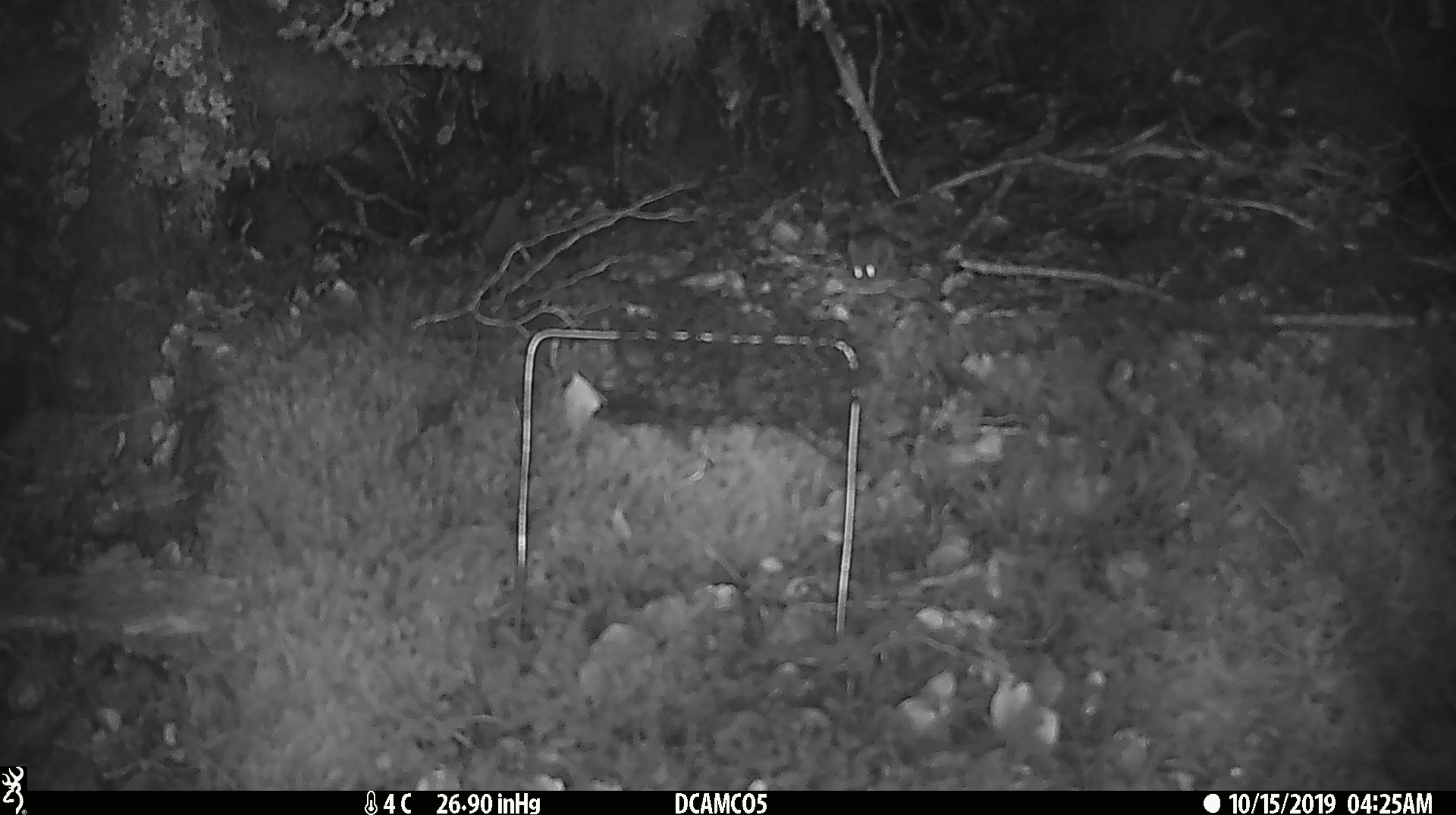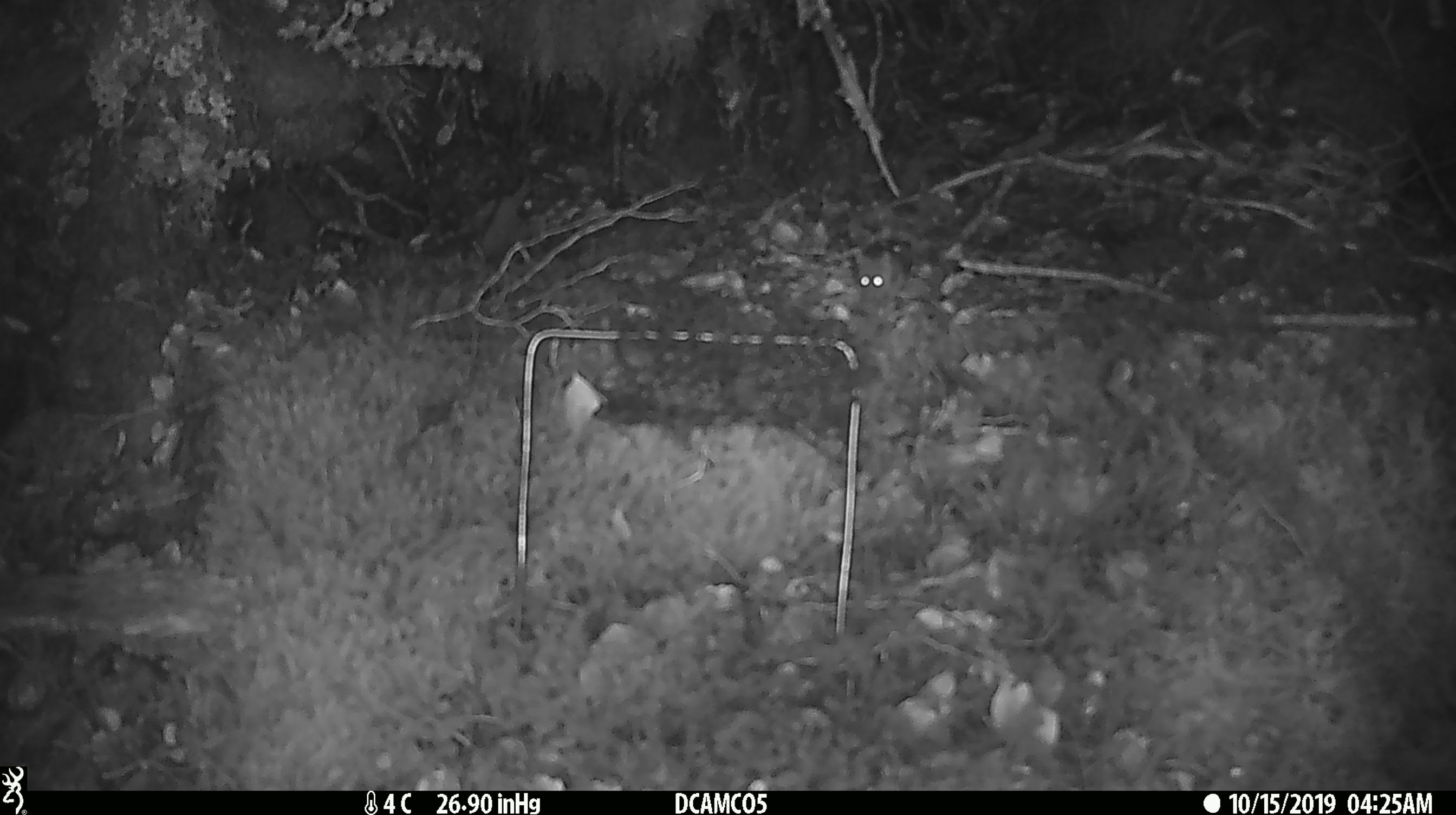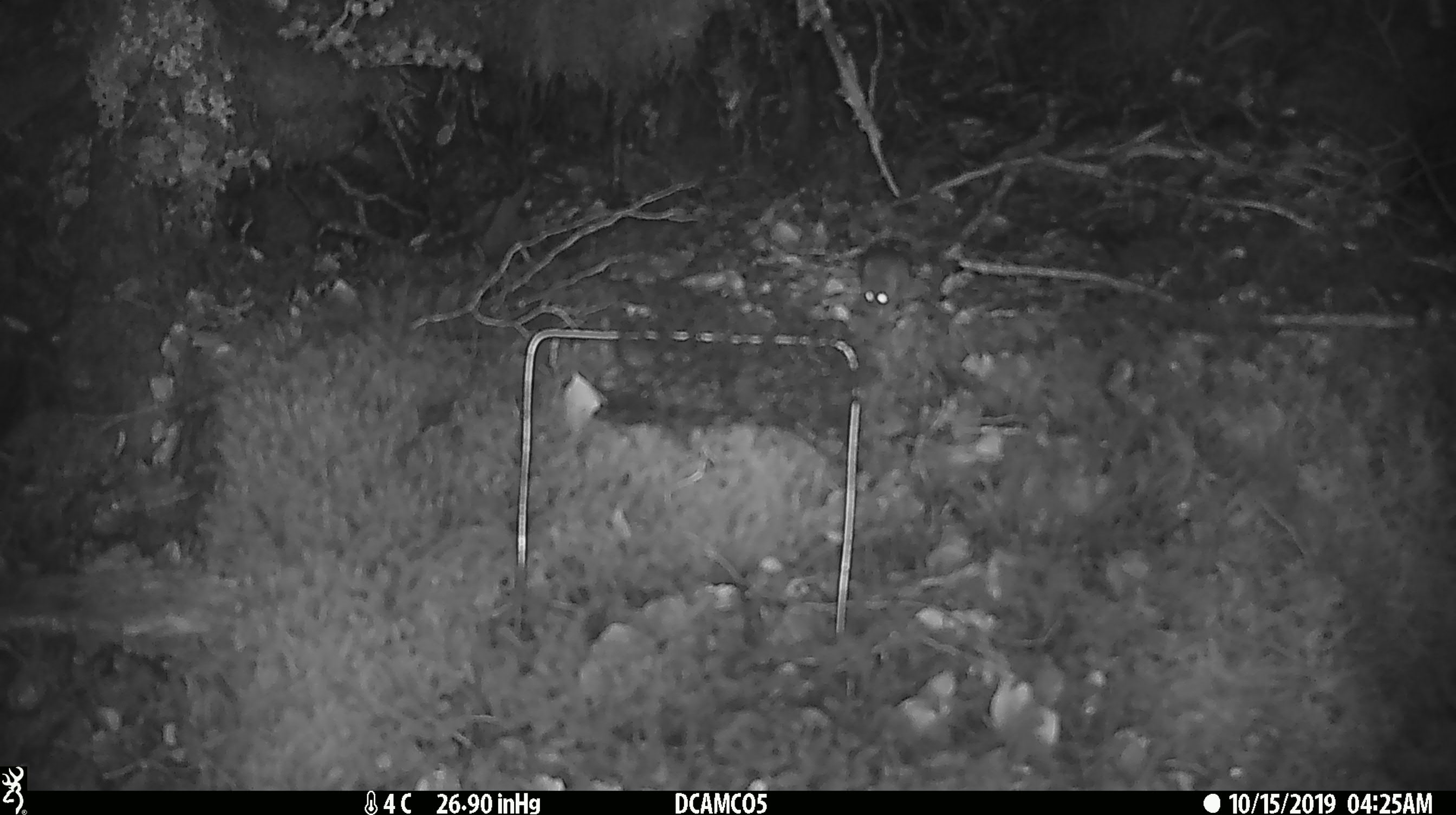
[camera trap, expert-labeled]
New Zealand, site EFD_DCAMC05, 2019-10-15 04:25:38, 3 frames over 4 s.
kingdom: Animalia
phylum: Chordata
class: Mammalia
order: Rodentia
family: Muridae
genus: Mus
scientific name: Mus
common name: mouse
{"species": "mouse (Mus)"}